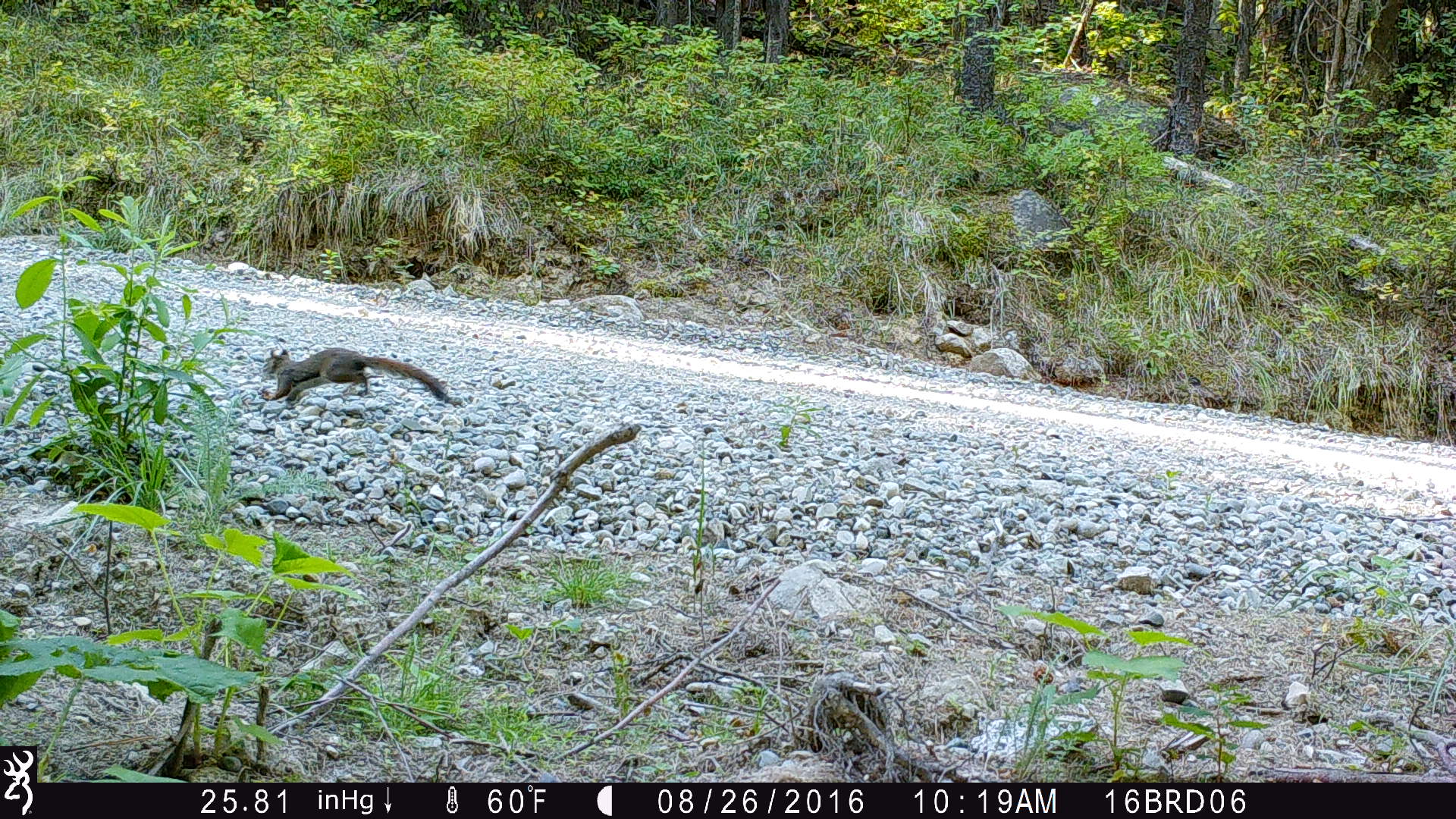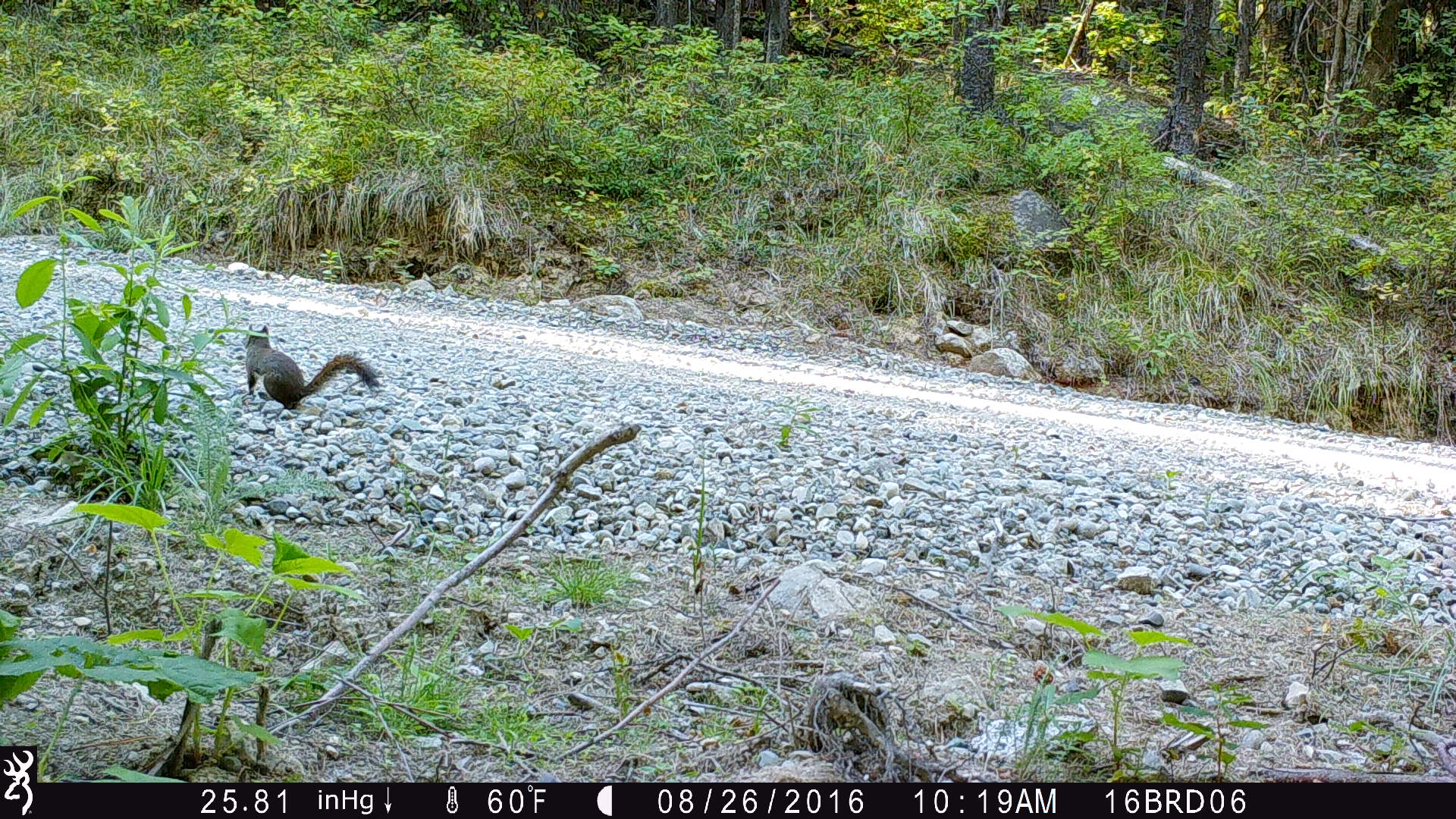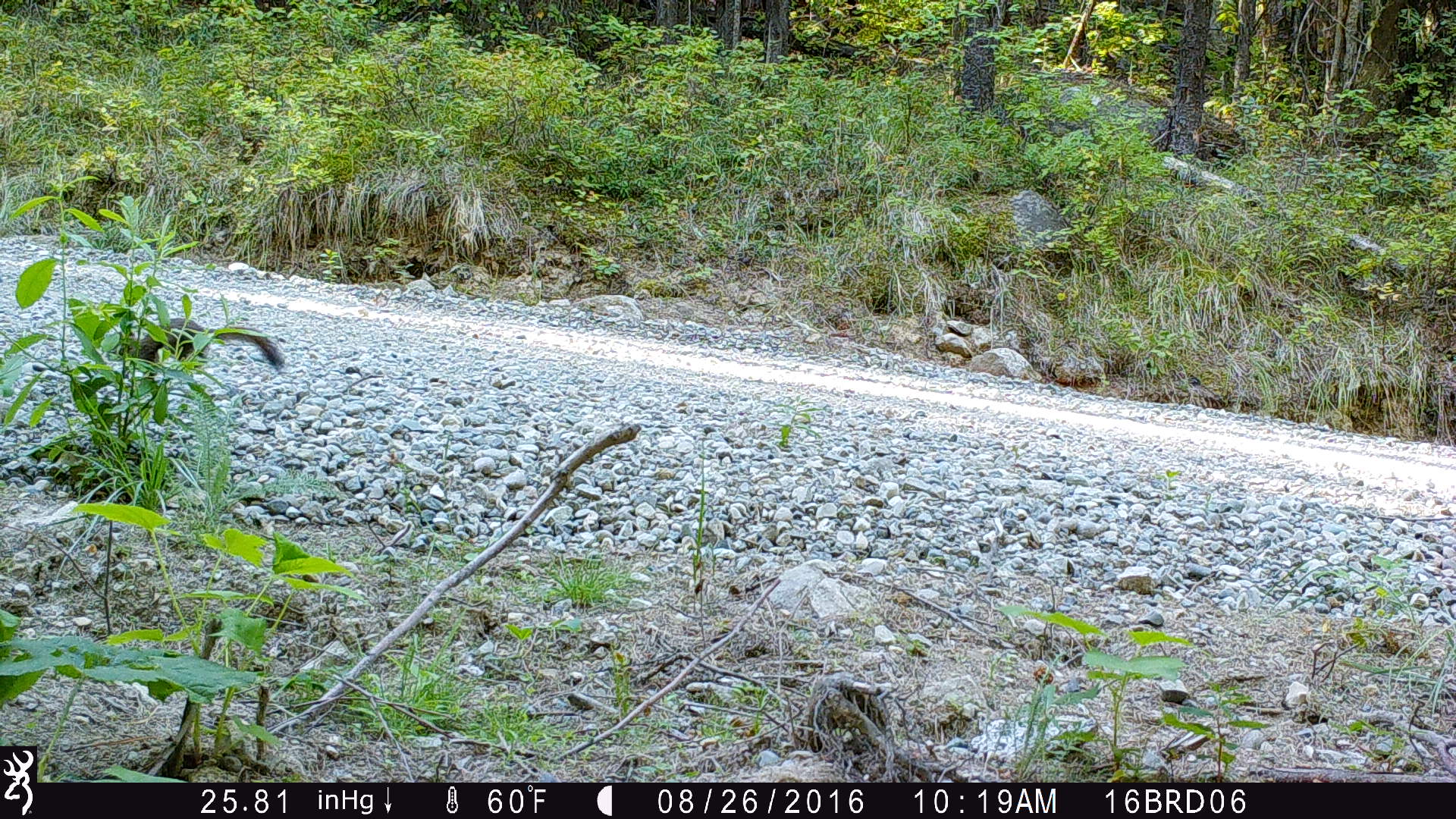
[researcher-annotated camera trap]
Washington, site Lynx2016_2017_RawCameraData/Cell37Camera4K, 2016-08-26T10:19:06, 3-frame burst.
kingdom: Animalia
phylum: Chordata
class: Mammalia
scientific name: Mammalia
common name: small mammal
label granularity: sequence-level